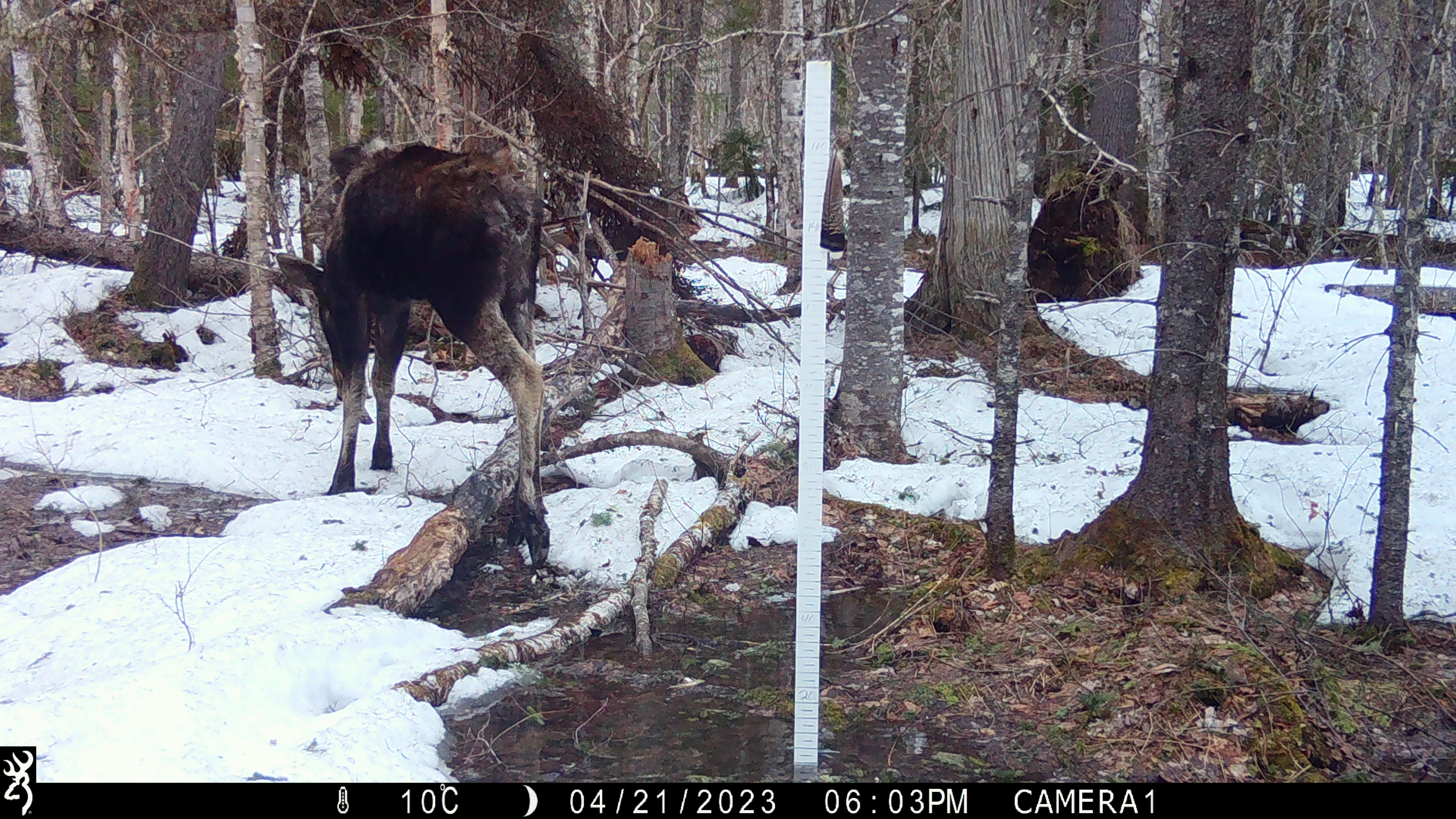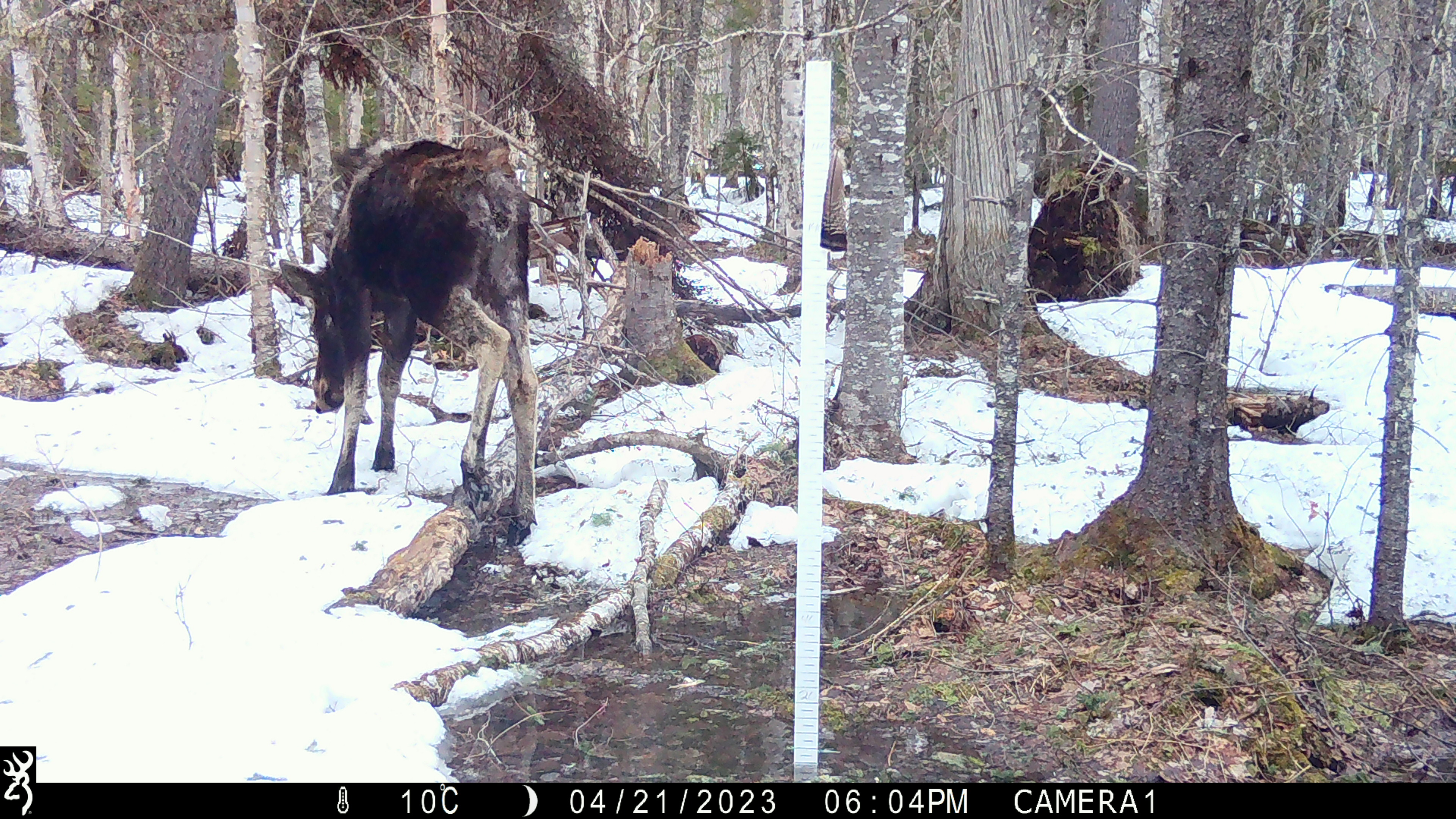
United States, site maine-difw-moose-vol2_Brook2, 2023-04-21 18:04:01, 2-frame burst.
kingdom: Animalia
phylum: Chordata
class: Mammalia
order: Artiodactyla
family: Cervidae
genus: Alces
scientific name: Alces alces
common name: moose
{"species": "moose (Alces alces)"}